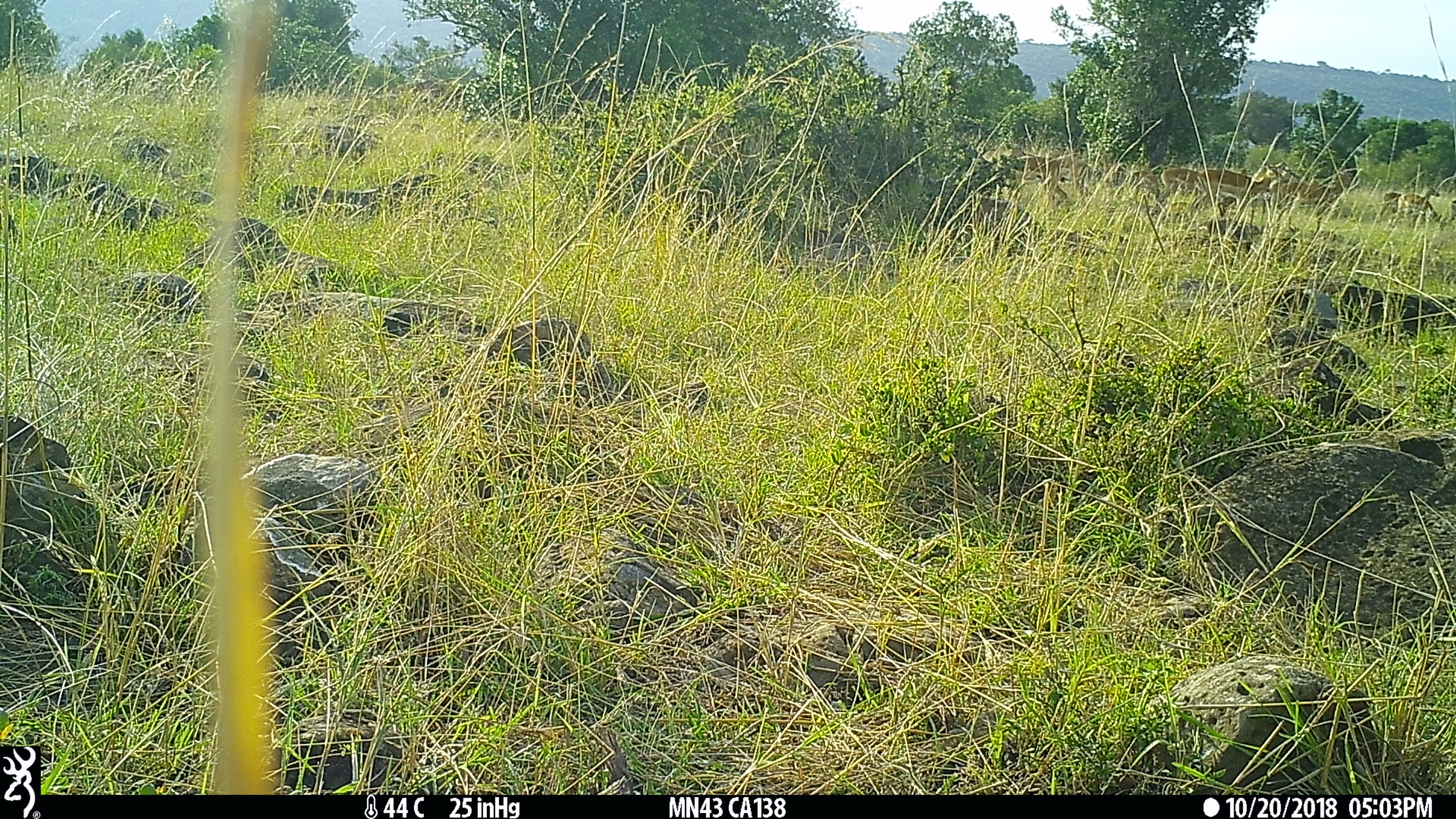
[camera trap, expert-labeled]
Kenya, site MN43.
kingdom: Animalia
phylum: Chordata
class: Mammalia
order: Artiodactyla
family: Bovidae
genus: Aepyceros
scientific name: Aepyceros melampus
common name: impala